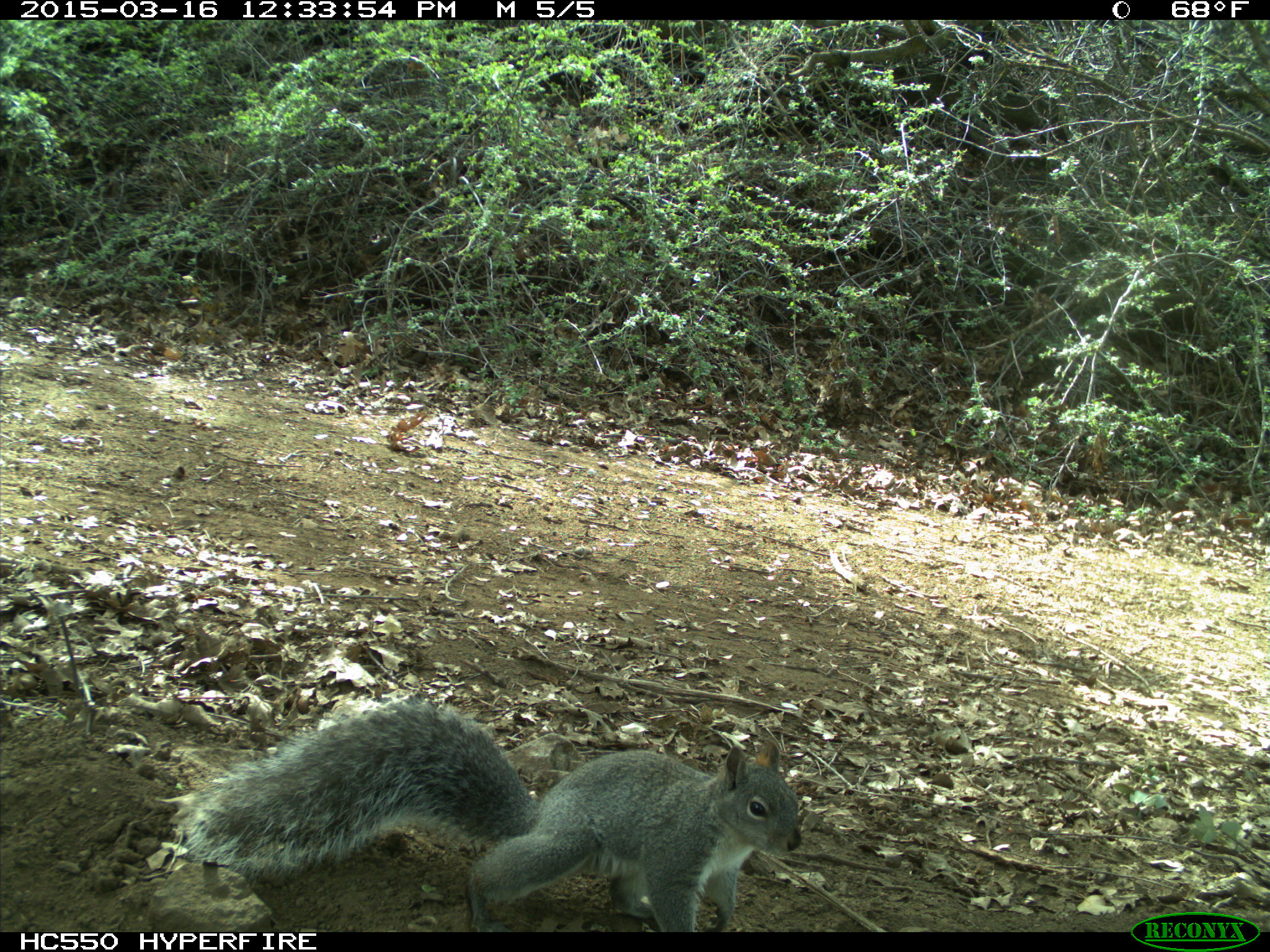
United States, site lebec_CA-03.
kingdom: Animalia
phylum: Chordata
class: Mammalia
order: Rodentia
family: Sciuridae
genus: Sciurus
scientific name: Sciurus carolinensis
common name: eastern gray squirrel